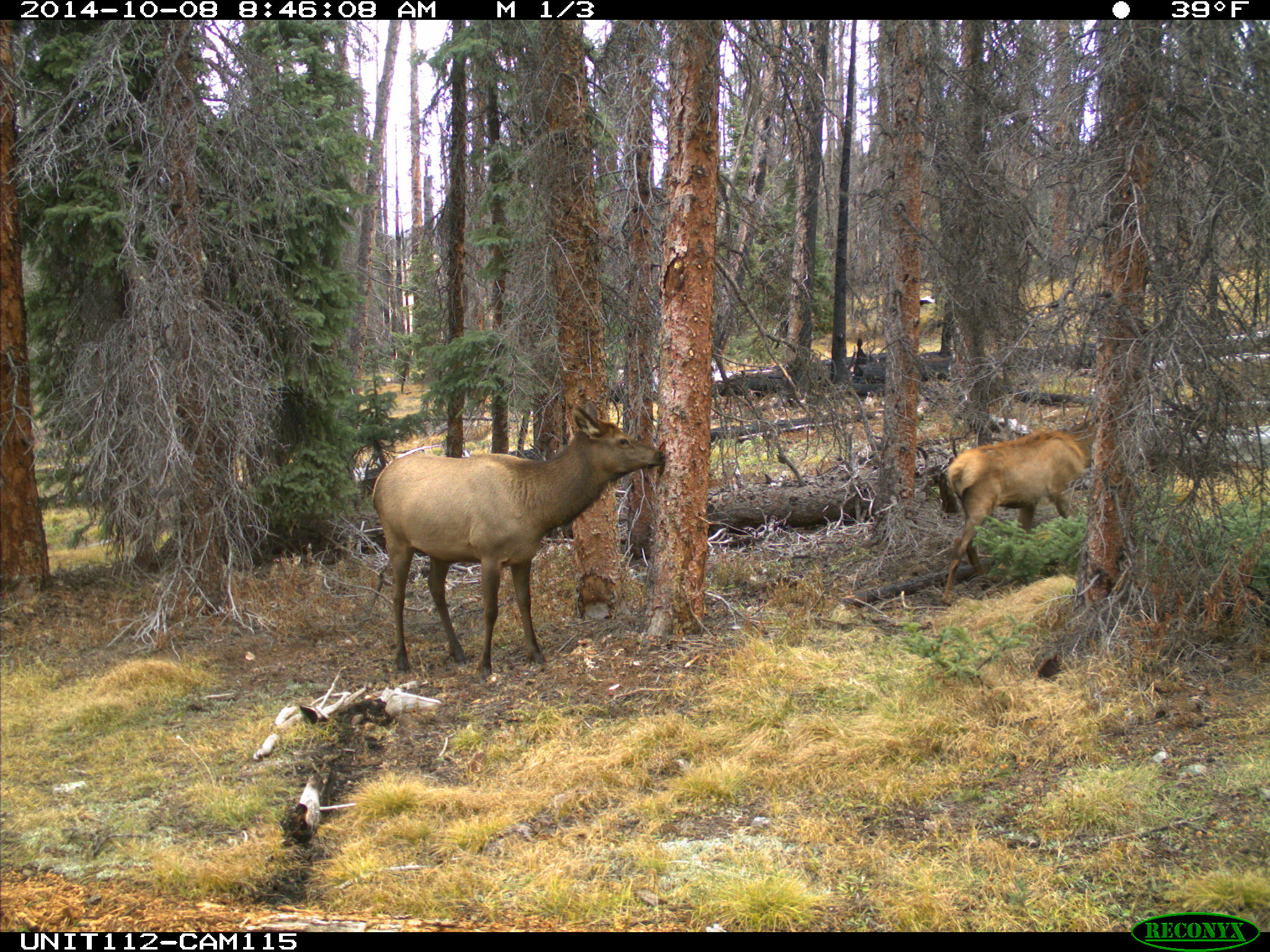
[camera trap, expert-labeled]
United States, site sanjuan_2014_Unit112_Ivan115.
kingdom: Animalia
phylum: Chordata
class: Mammalia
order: Artiodactyla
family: Cervidae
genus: Cervus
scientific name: Cervus elaphus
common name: red deer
Cervus elaphus (red deer).